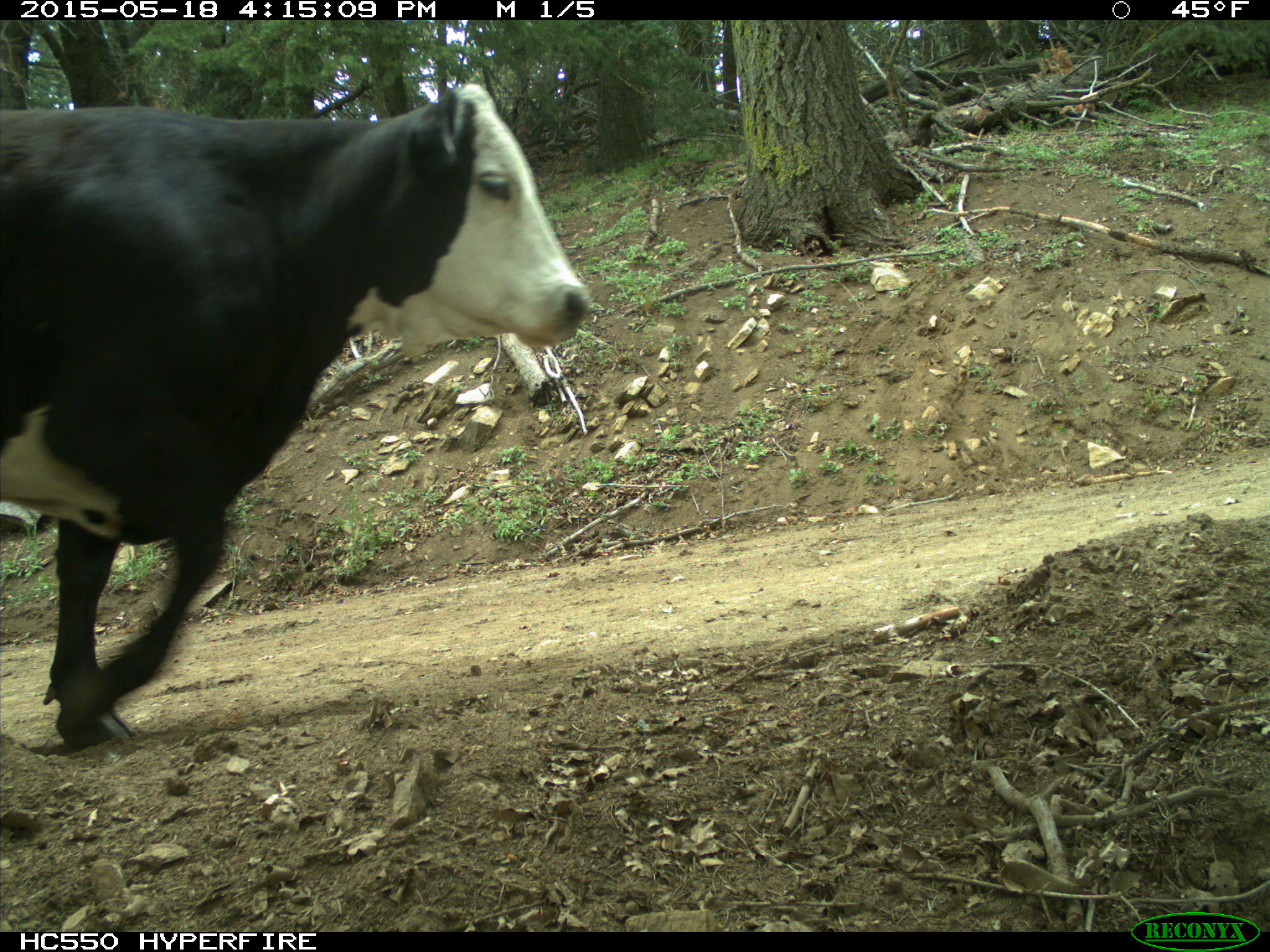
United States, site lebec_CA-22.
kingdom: Animalia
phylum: Chordata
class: Mammalia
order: Artiodactyla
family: Bovidae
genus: Bos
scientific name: Bos taurus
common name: domestic cow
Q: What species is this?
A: Bos taurus (domestic cow).